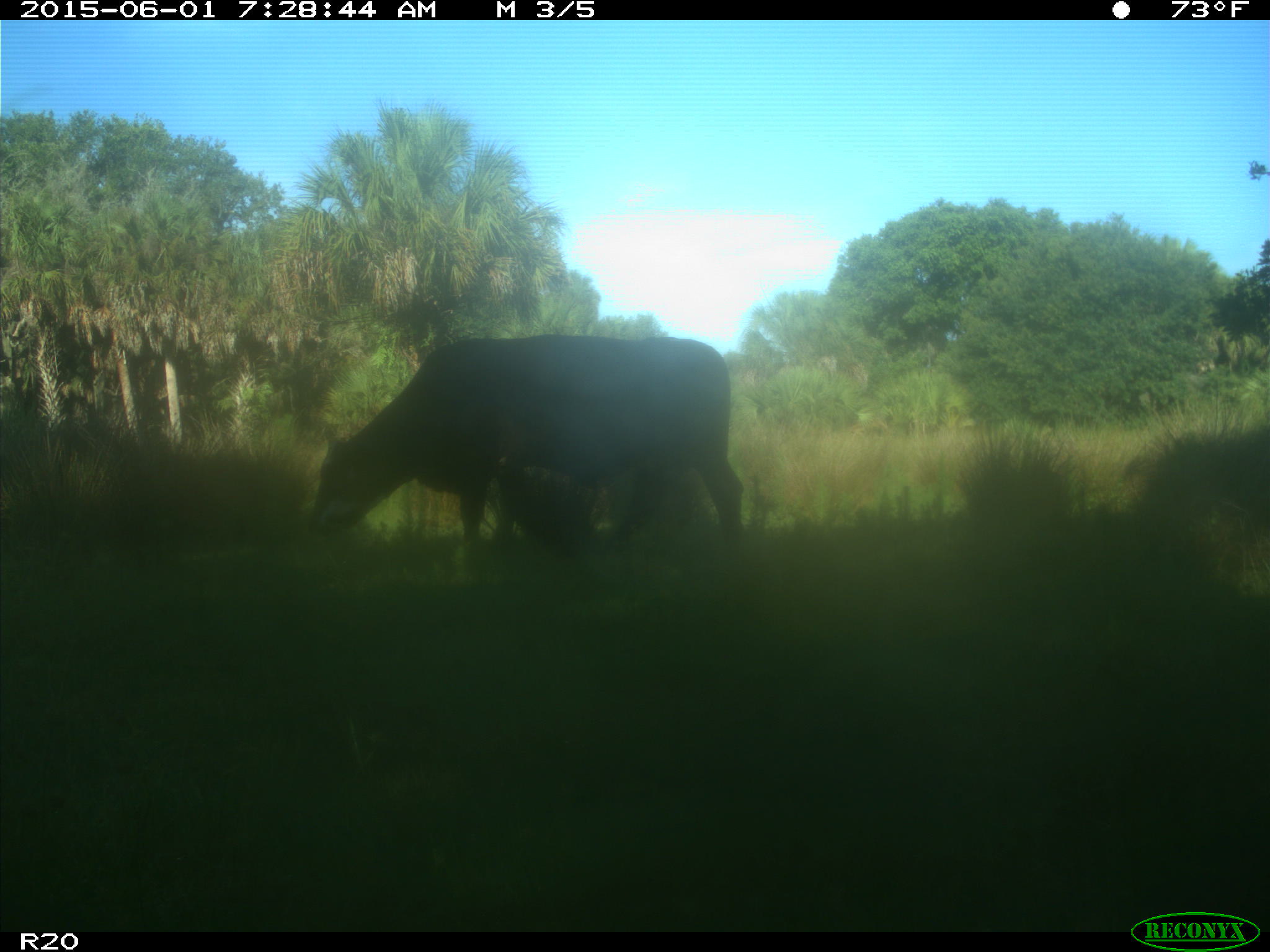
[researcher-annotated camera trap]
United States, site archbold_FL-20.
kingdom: Animalia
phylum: Chordata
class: Mammalia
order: Artiodactyla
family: Bovidae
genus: Bos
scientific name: Bos taurus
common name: domestic cow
Bos taurus (domestic cow).